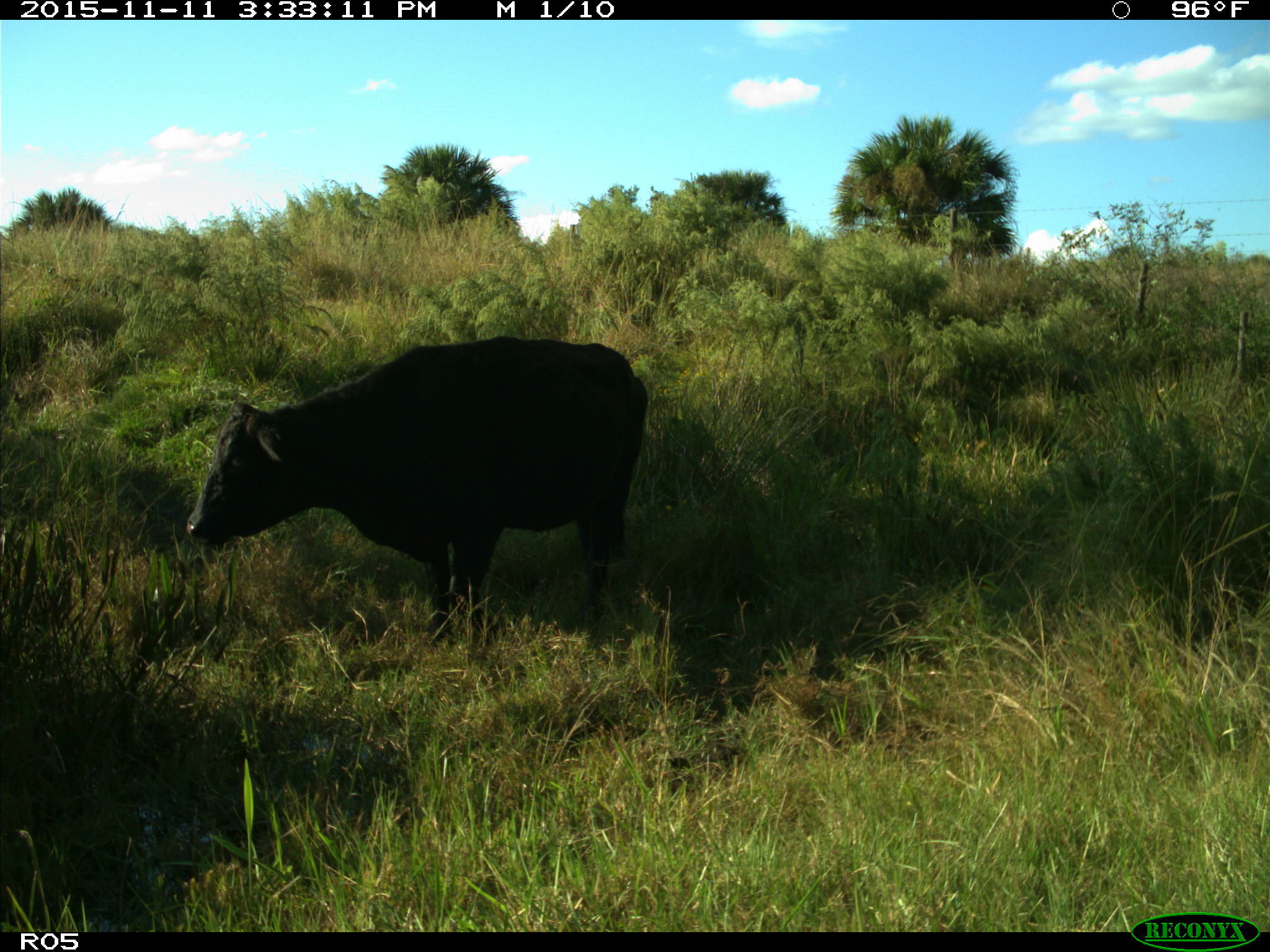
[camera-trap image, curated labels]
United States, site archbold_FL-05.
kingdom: Animalia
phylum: Chordata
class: Mammalia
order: Artiodactyla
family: Bovidae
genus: Bos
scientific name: Bos taurus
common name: domestic cow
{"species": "Bos taurus (domestic cow)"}